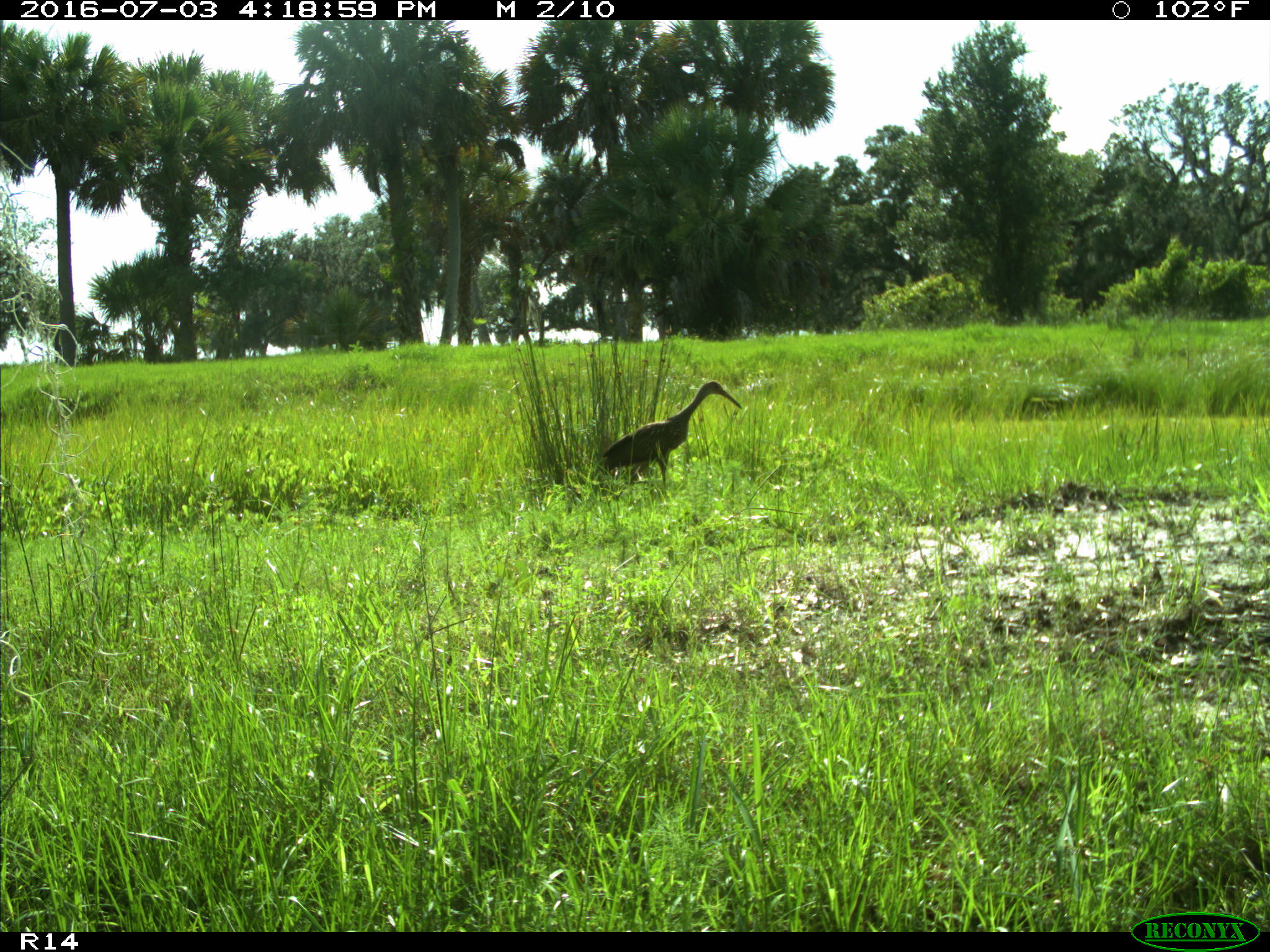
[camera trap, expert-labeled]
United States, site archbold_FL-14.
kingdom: Animalia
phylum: Chordata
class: Aves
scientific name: Aves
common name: birds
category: unidentified bird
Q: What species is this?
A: Unidentified bird (birds) (Aves).